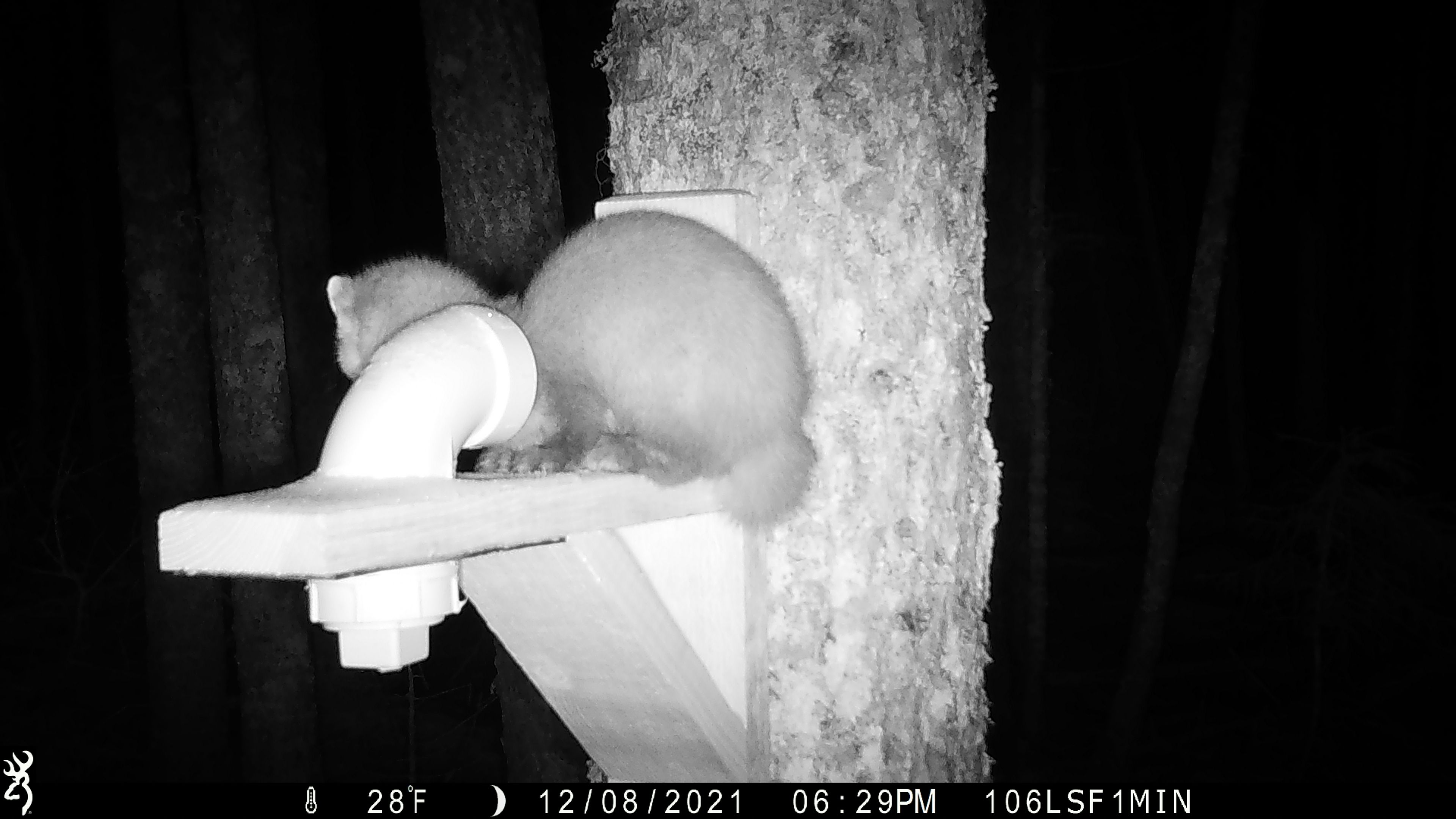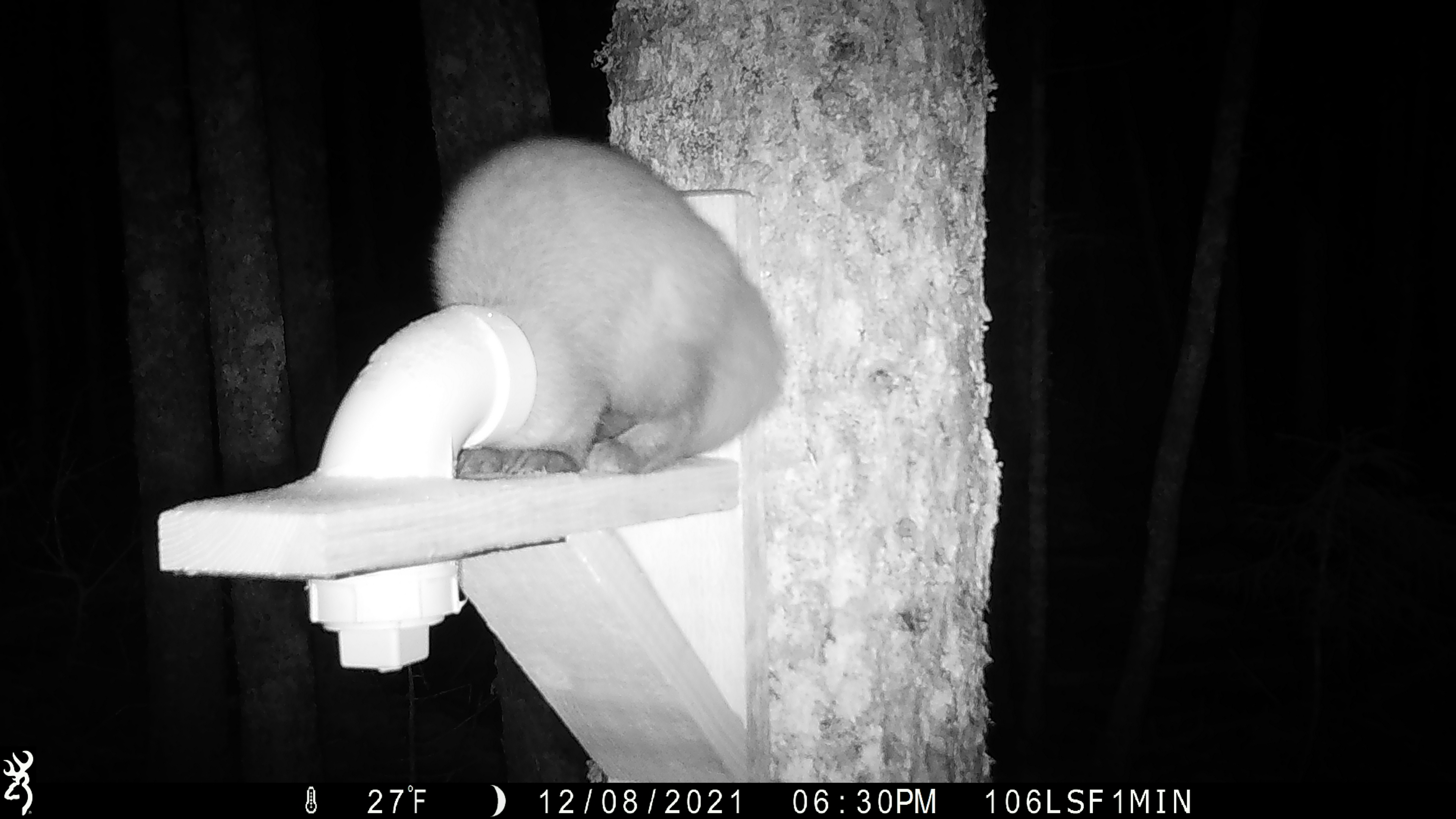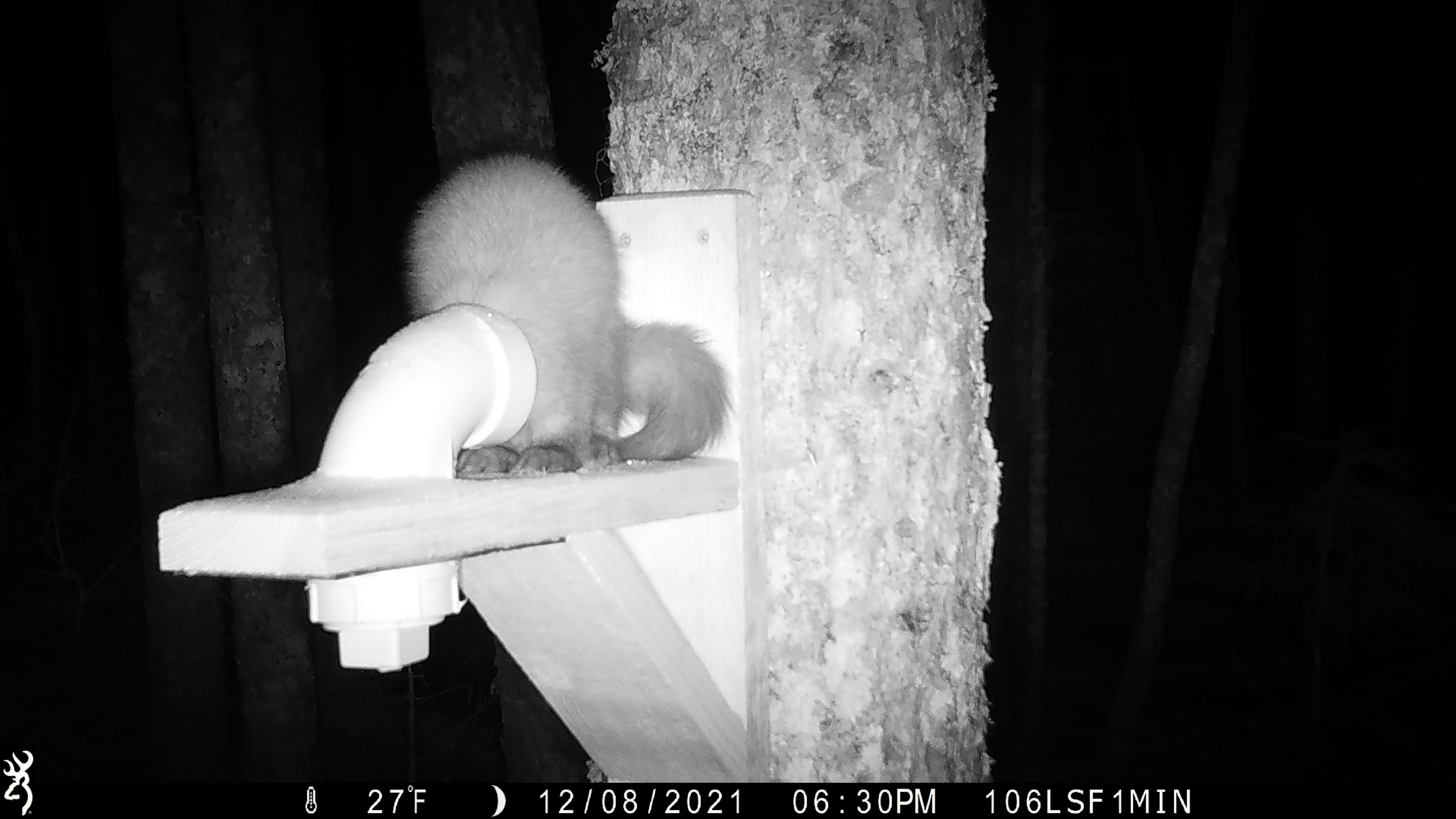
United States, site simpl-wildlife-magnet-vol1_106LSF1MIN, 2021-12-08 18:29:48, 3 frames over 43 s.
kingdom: Animalia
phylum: Chordata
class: Mammalia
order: Carnivora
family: Mustelidae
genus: Martes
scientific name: Martes americana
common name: american marten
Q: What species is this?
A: American marten (Martes americana).